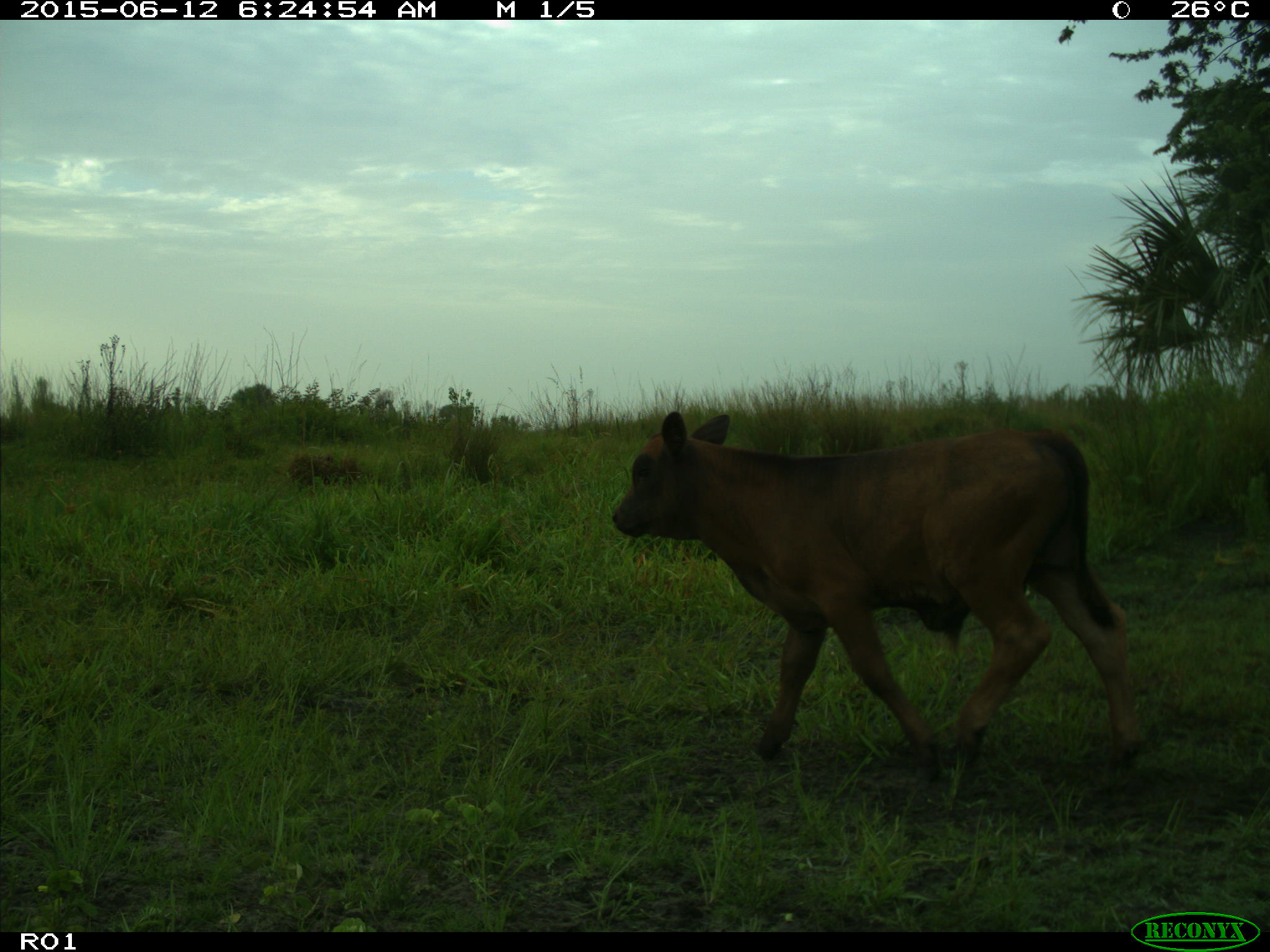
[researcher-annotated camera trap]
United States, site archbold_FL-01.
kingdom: Animalia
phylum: Chordata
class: Mammalia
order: Artiodactyla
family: Bovidae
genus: Bos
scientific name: Bos taurus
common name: domestic cow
Bos taurus (domestic cow).